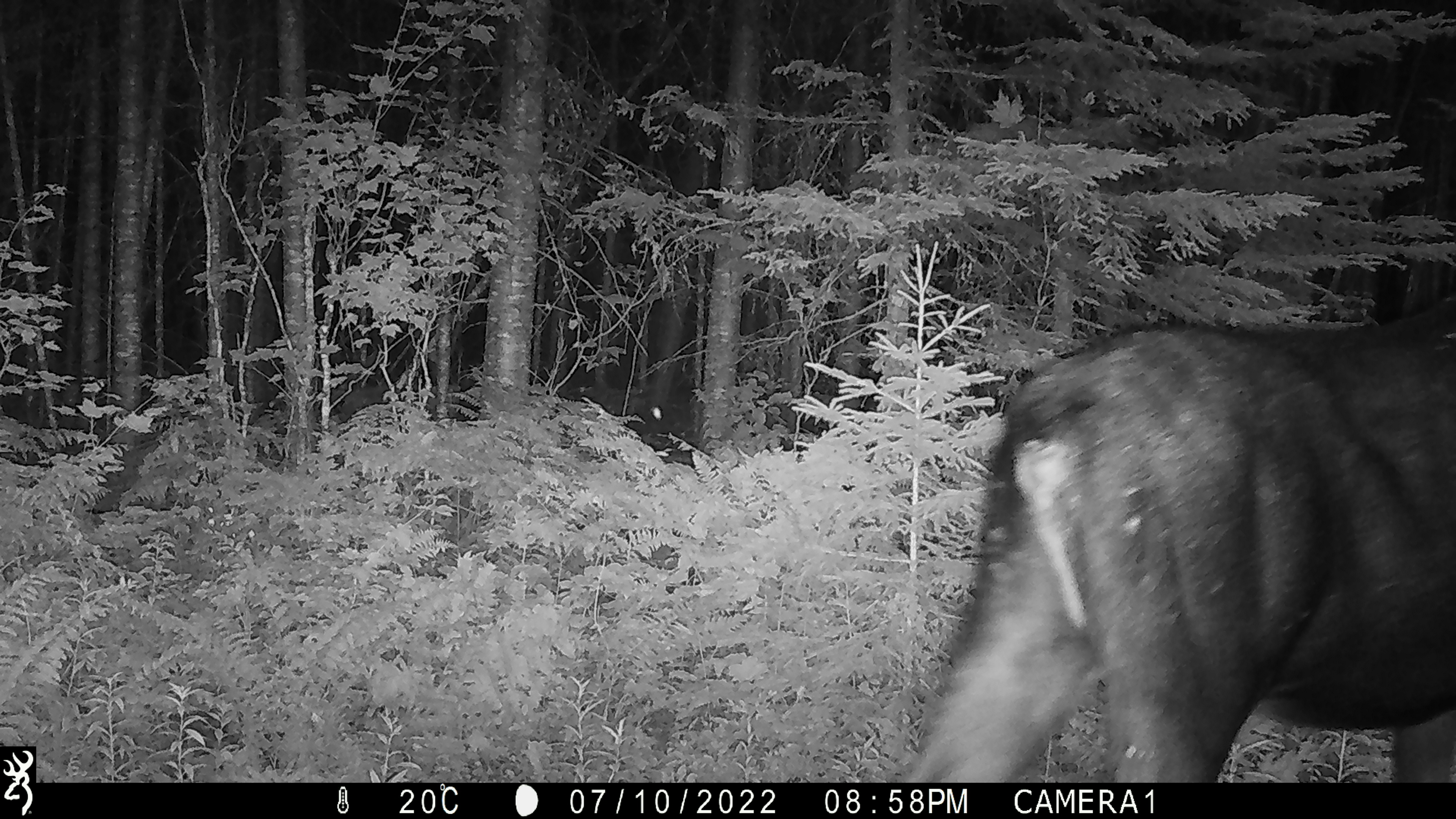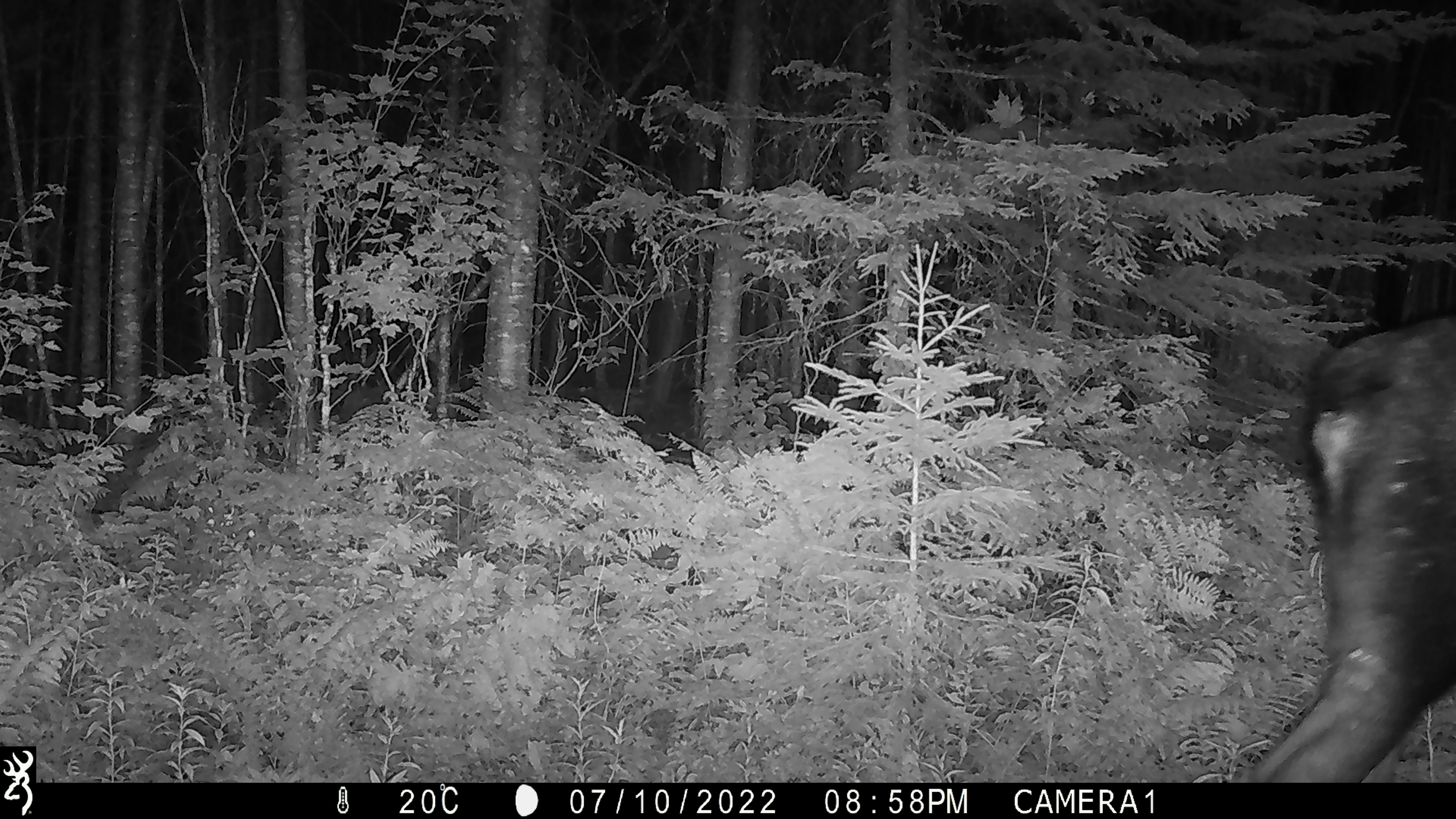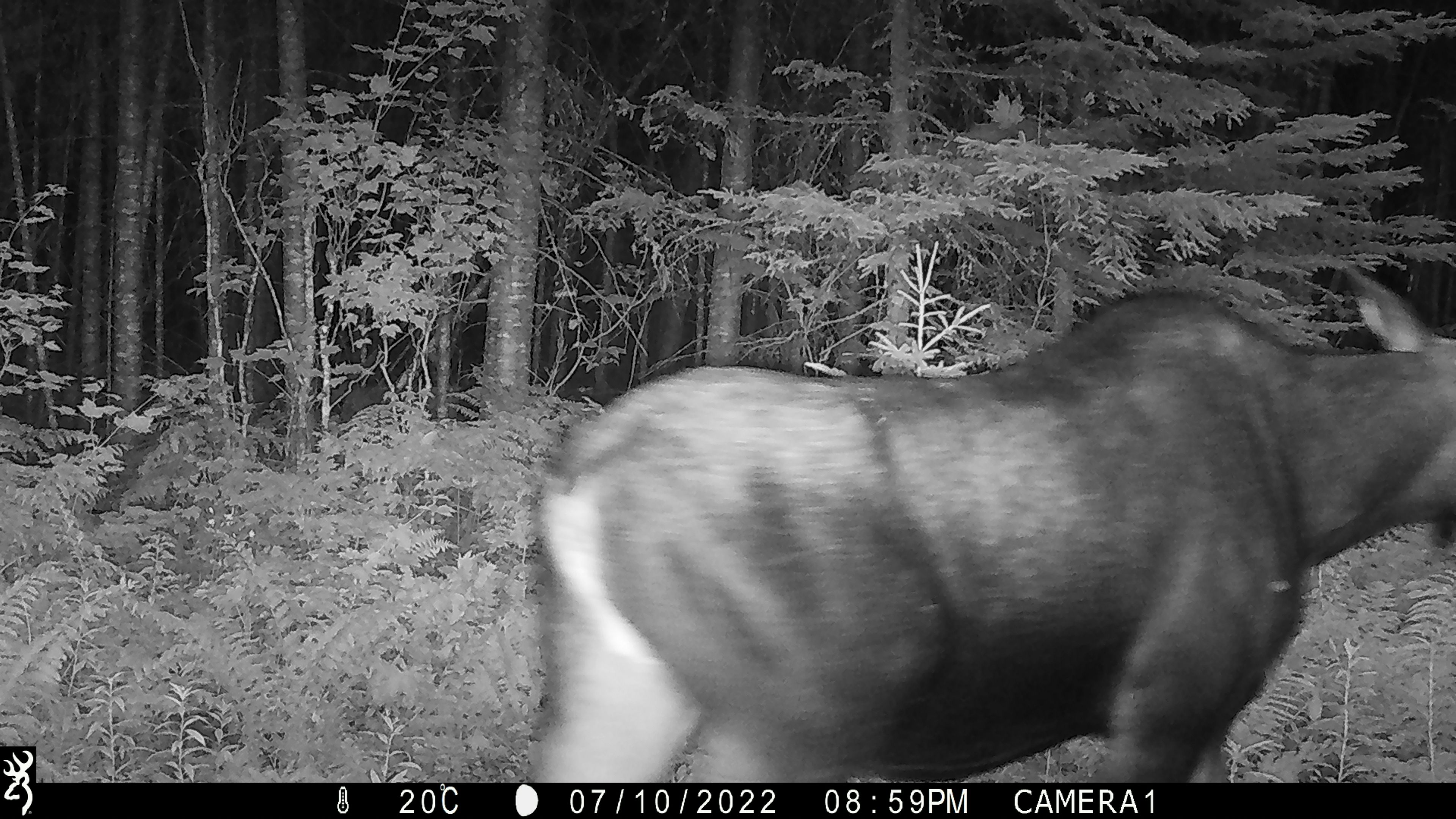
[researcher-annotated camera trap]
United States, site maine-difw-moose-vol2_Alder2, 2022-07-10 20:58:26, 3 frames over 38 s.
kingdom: Animalia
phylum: Chordata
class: Mammalia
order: Artiodactyla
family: Cervidae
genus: Alces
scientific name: Alces alces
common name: moose